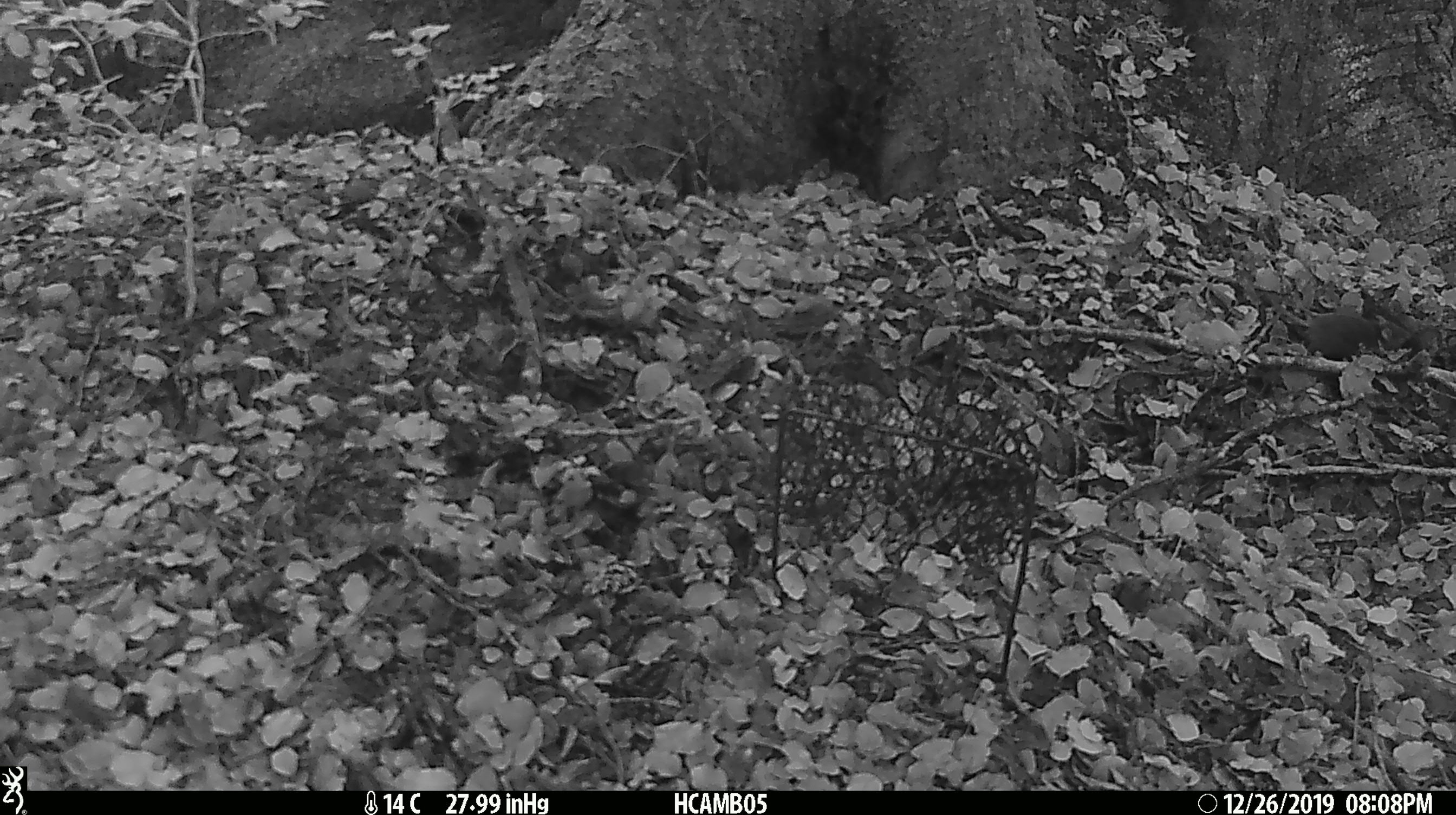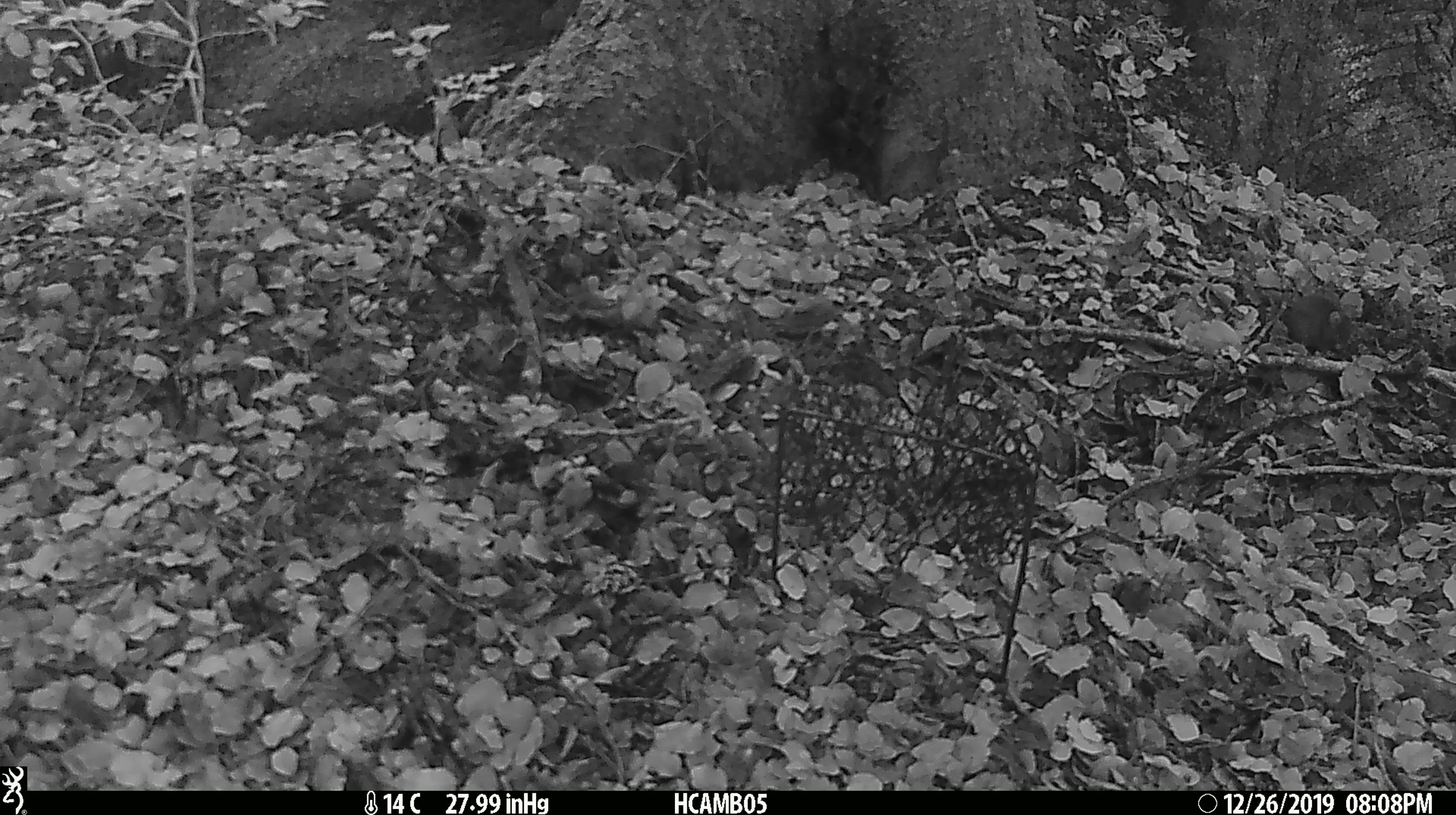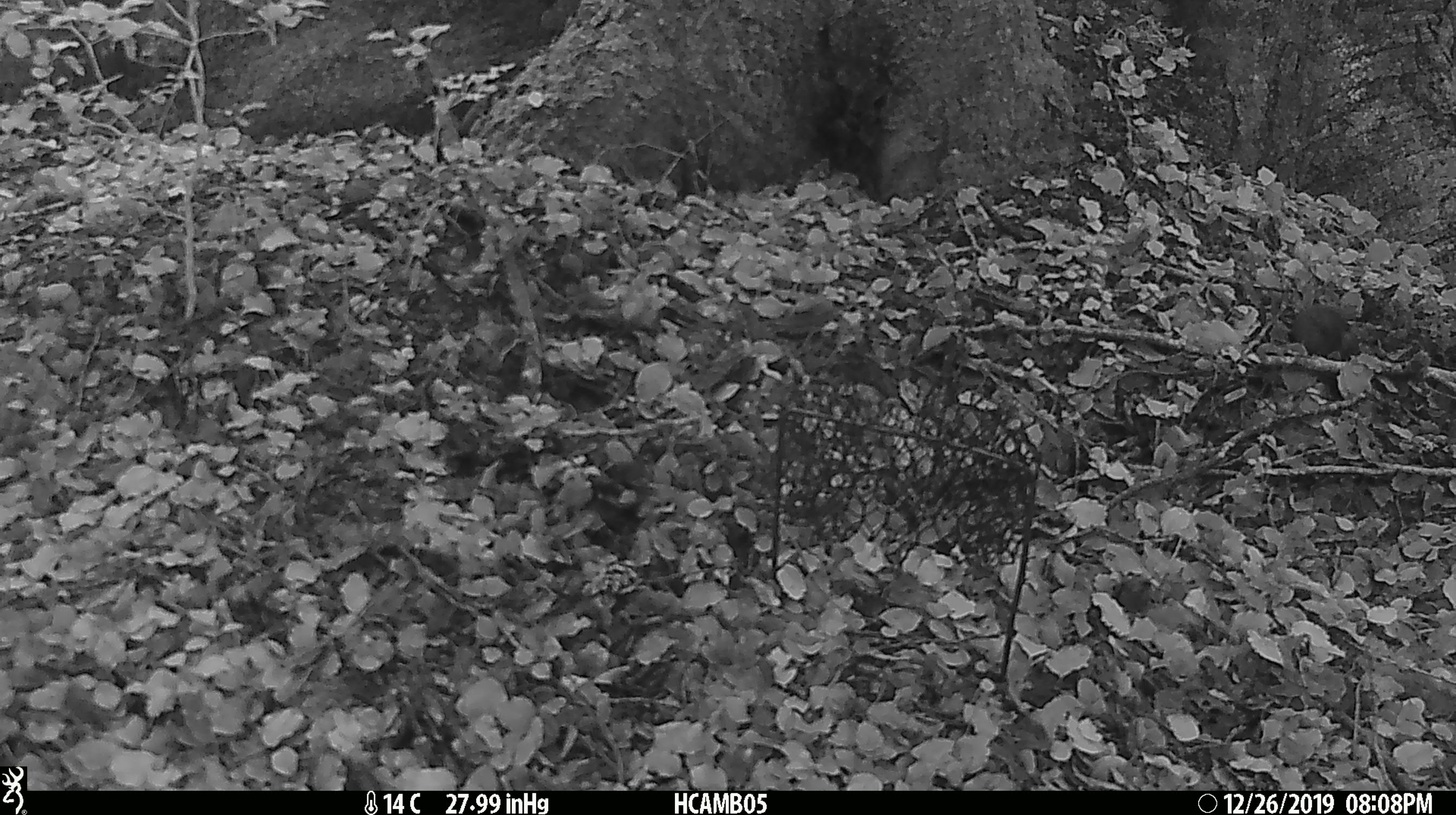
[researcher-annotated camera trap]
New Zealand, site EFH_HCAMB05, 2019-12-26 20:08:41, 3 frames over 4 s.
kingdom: Animalia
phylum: Chordata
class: Mammalia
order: Rodentia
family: Muridae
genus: Mus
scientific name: Mus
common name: mouse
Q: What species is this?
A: Mouse (Mus).